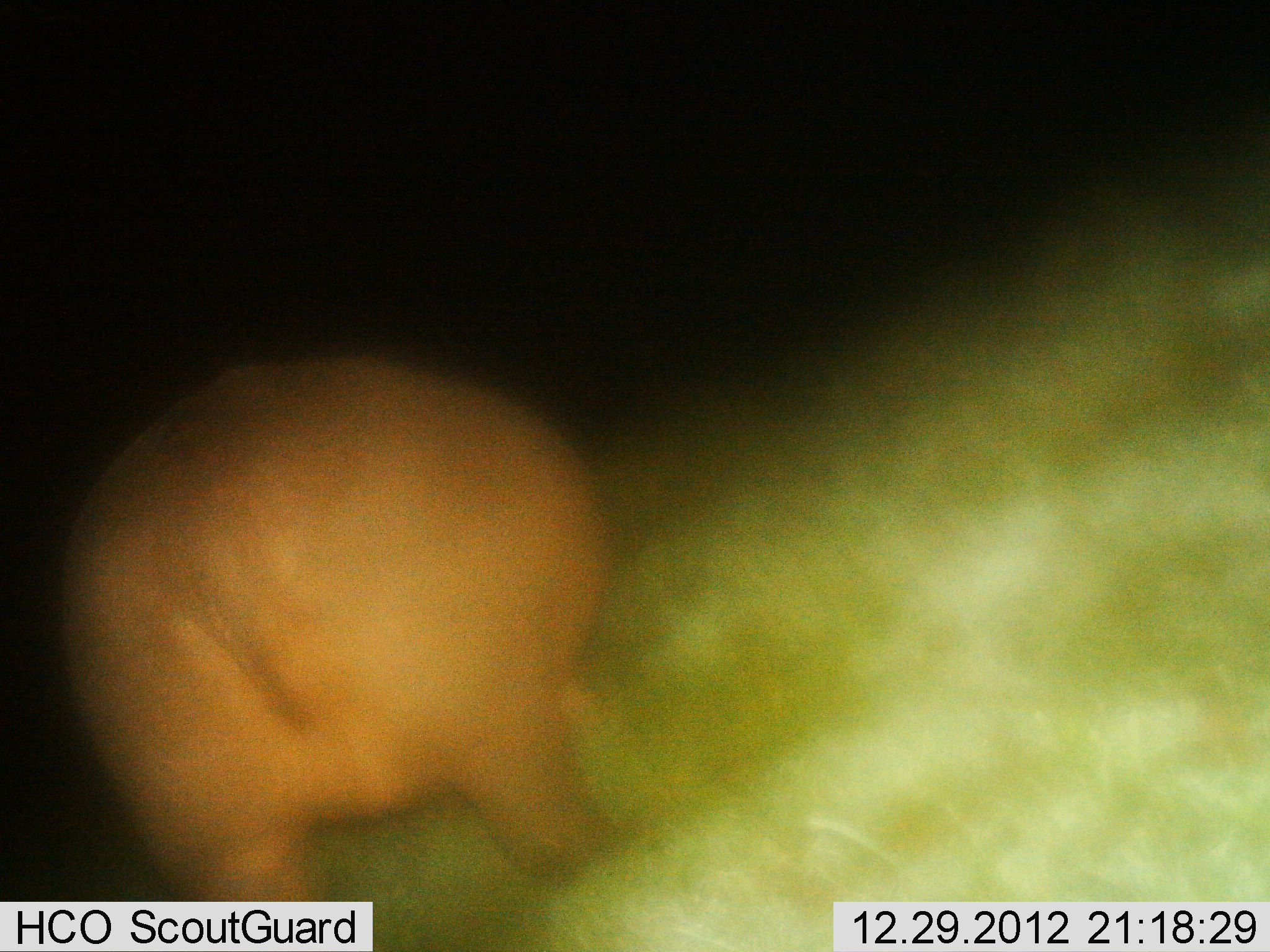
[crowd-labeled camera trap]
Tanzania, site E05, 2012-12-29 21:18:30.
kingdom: Animalia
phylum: Chordata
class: Mammalia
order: Artiodactyla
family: Hippopotamidae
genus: Hippopotamus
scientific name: Hippopotamus amphibius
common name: hippopotamus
Hippopotamus (Hippopotamus amphibius), count 1. Behavior (volunteer vote fractions): standing 80%, resting 0%, moving 30%, interacting 0%. Young present (vote fraction): 0%. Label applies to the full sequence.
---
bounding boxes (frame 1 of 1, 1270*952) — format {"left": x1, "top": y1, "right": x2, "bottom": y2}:
animal: {"left": 50, "top": 351, "right": 620, "bottom": 950}